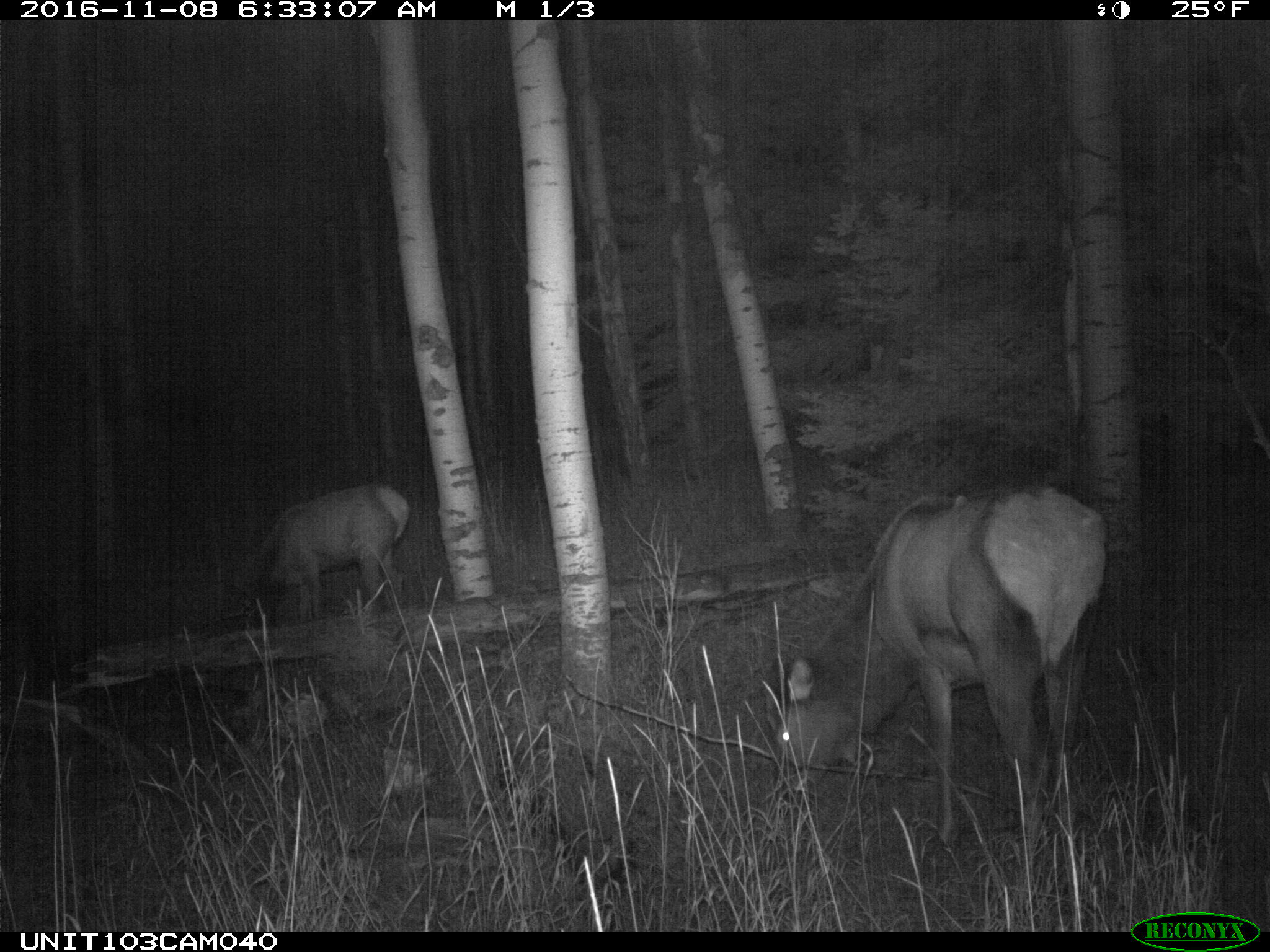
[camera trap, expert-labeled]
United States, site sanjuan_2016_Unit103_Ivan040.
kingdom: Animalia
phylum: Chordata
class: Mammalia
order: Artiodactyla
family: Cervidae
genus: Cervus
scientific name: Cervus elaphus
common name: red deer